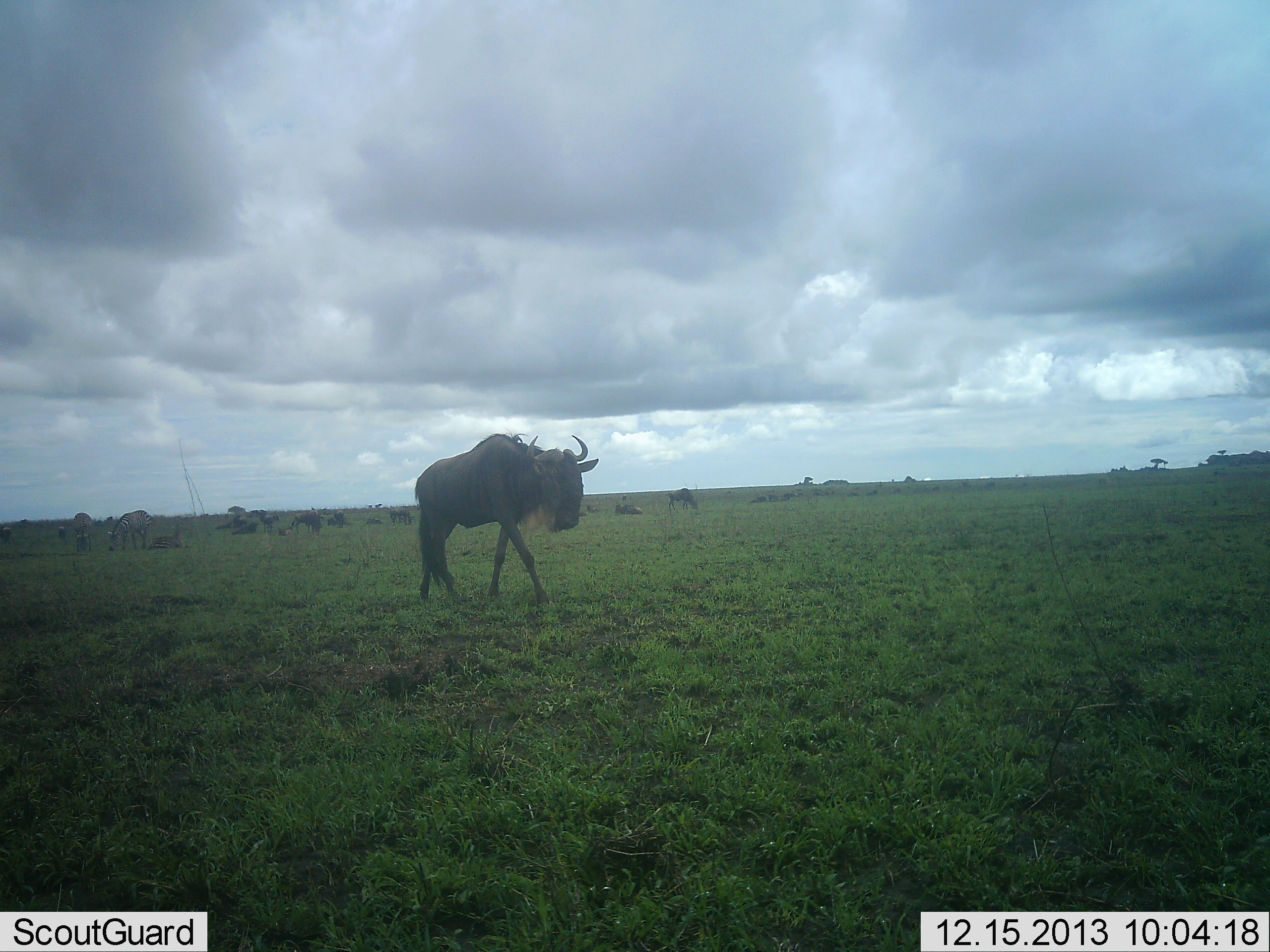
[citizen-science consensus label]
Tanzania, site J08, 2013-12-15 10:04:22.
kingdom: Animalia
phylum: Chordata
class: Mammalia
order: Artiodactyla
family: Bovidae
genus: Connochaetes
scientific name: Connochaetes taurinus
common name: blue wildebeest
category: wildebeest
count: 11-50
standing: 56%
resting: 31%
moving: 69%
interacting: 0%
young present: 0%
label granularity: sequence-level